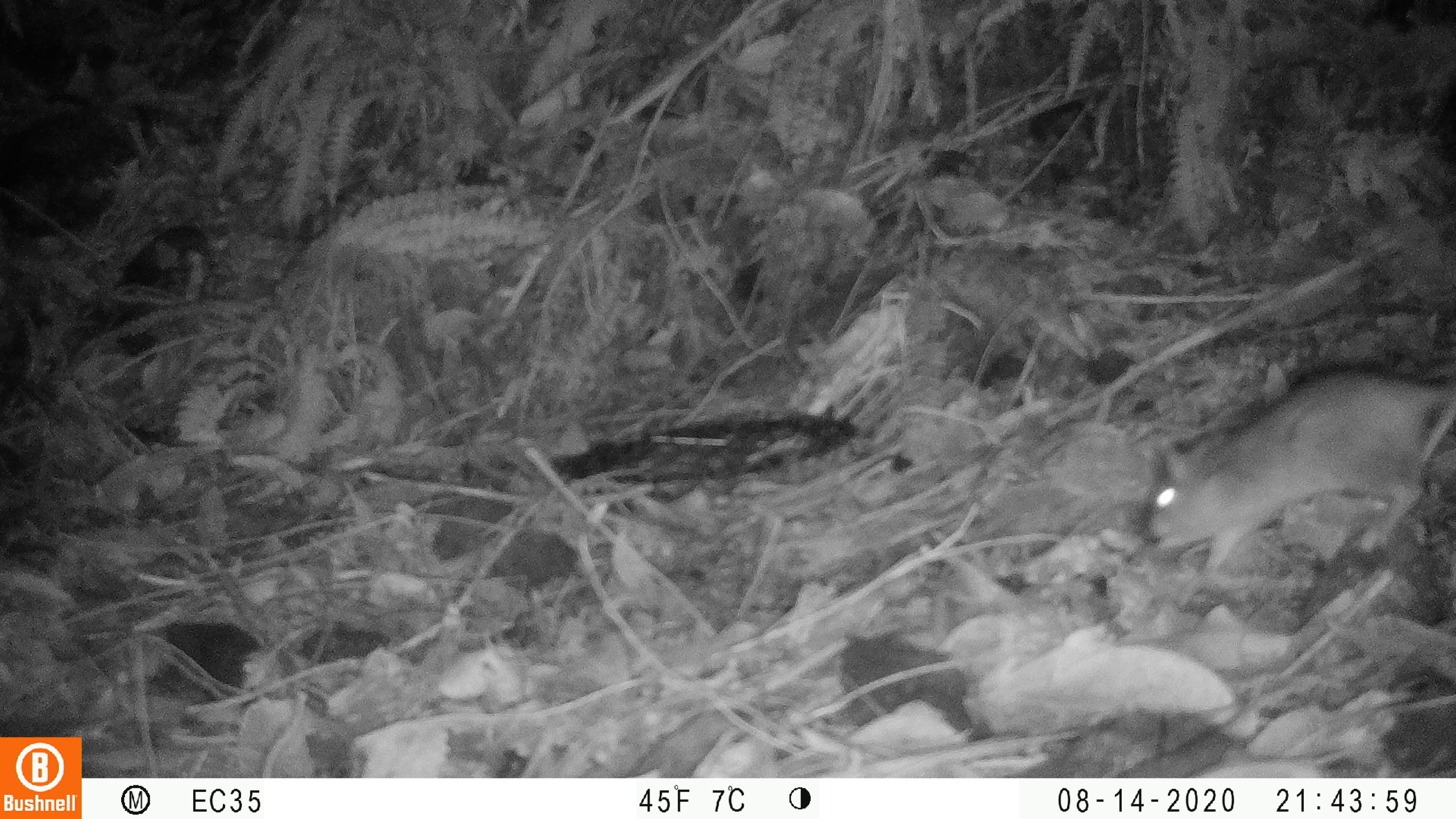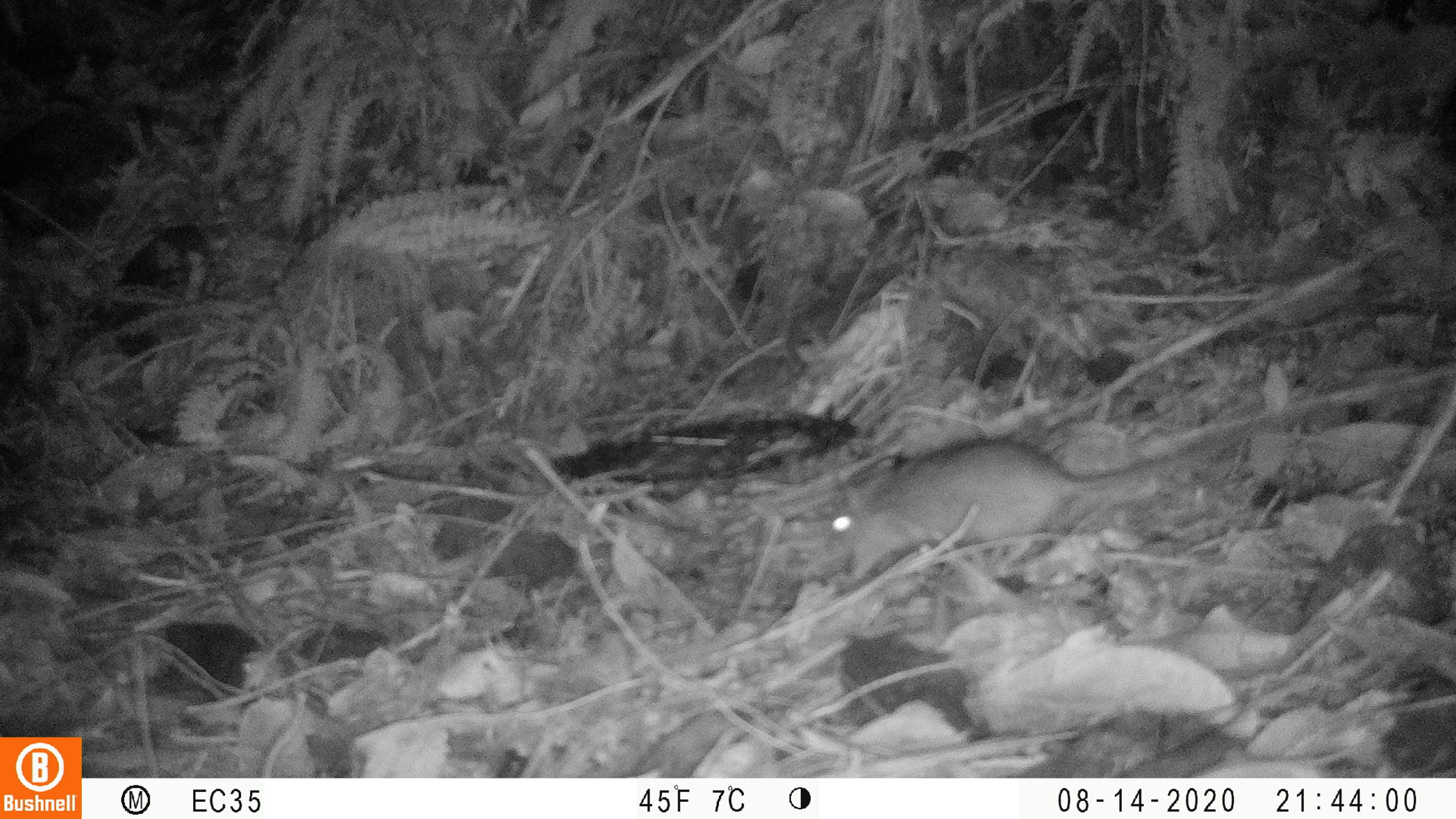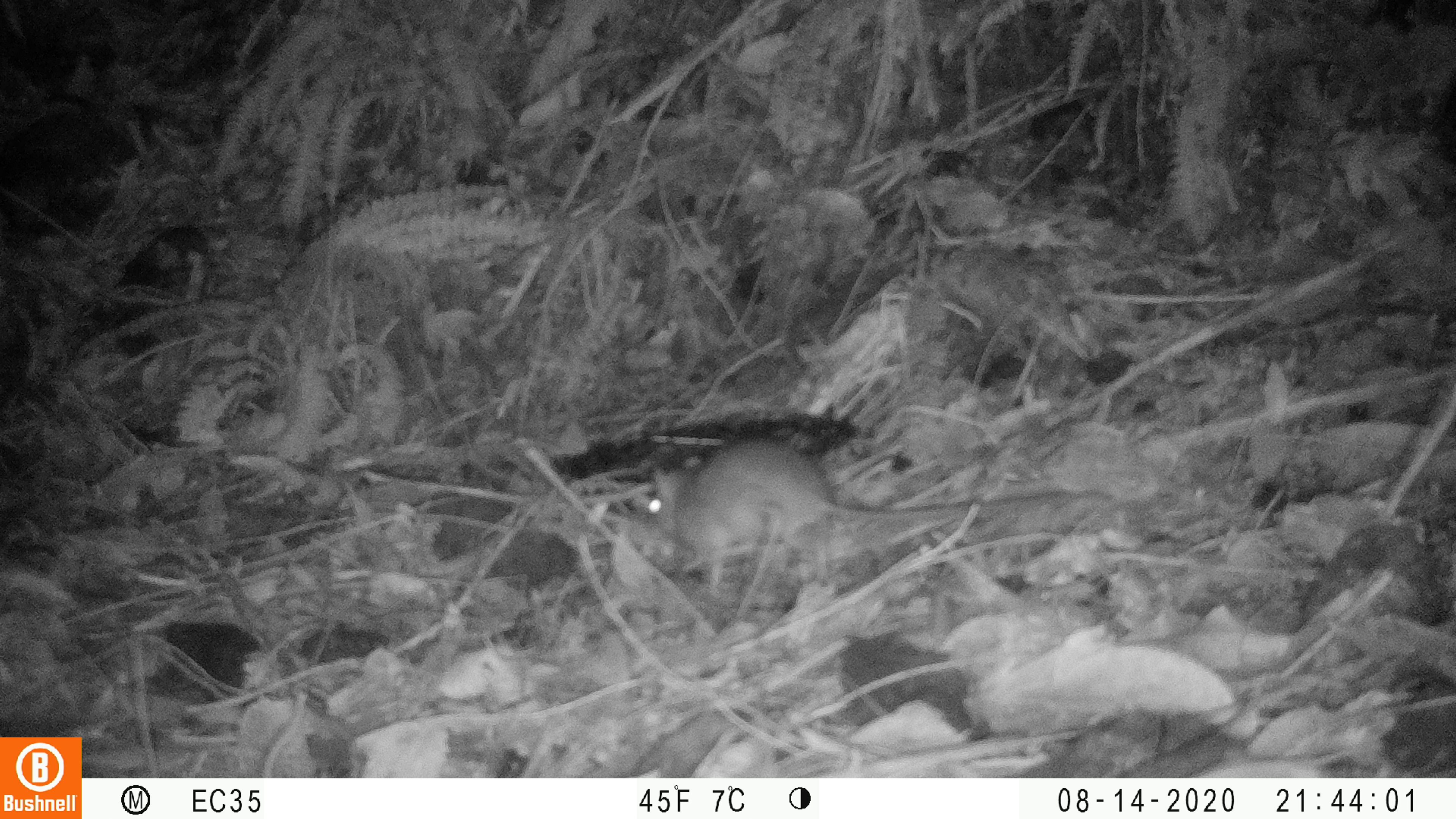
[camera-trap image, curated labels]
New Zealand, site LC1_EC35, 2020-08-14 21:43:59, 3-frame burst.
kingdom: Animalia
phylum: Chordata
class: Mammalia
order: Rodentia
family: Muridae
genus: Rattus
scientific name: Rattus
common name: rat